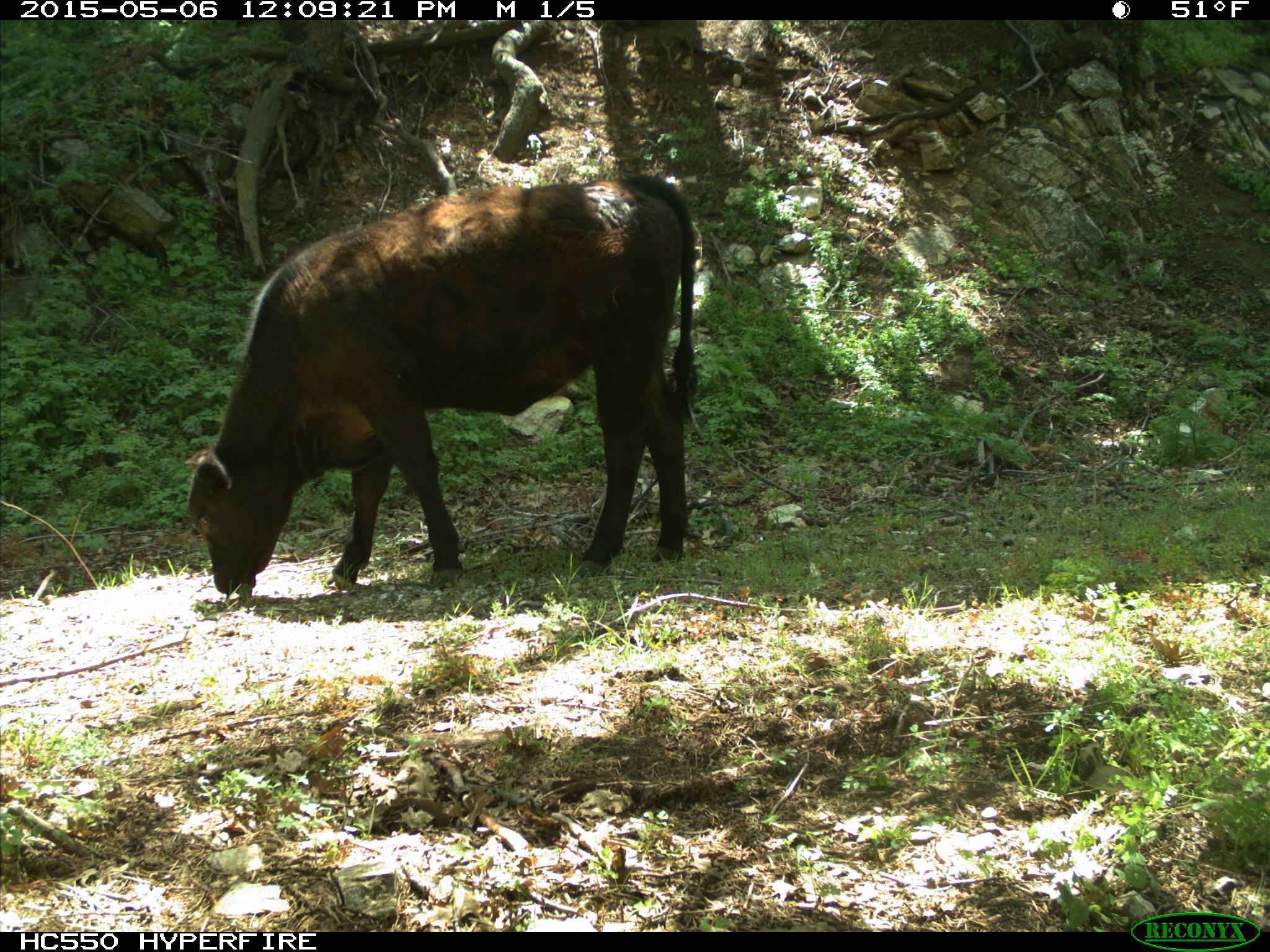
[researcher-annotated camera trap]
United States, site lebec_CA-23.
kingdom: Animalia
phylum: Chordata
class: Mammalia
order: Artiodactyla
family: Bovidae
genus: Bos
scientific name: Bos taurus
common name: domestic cow